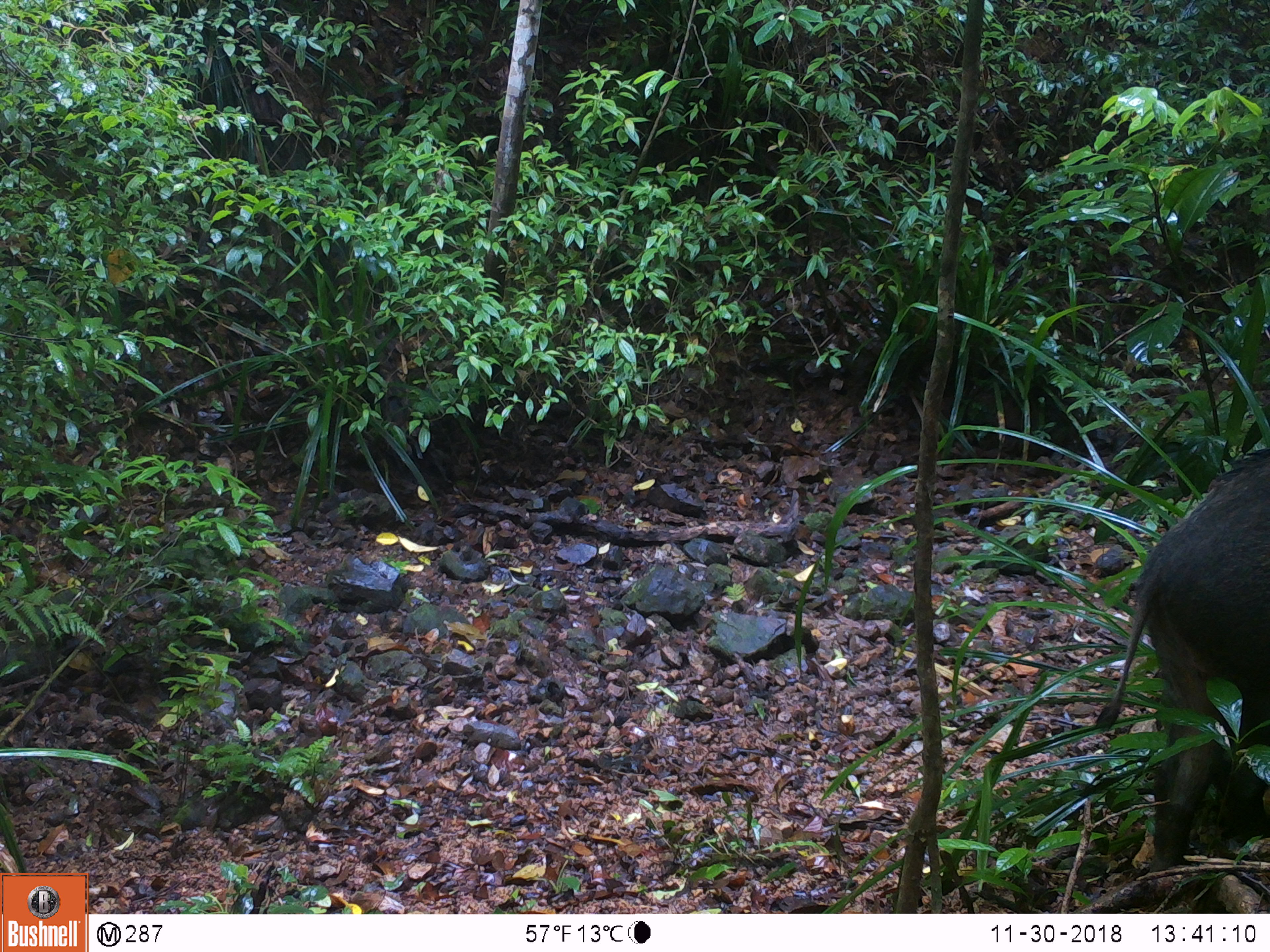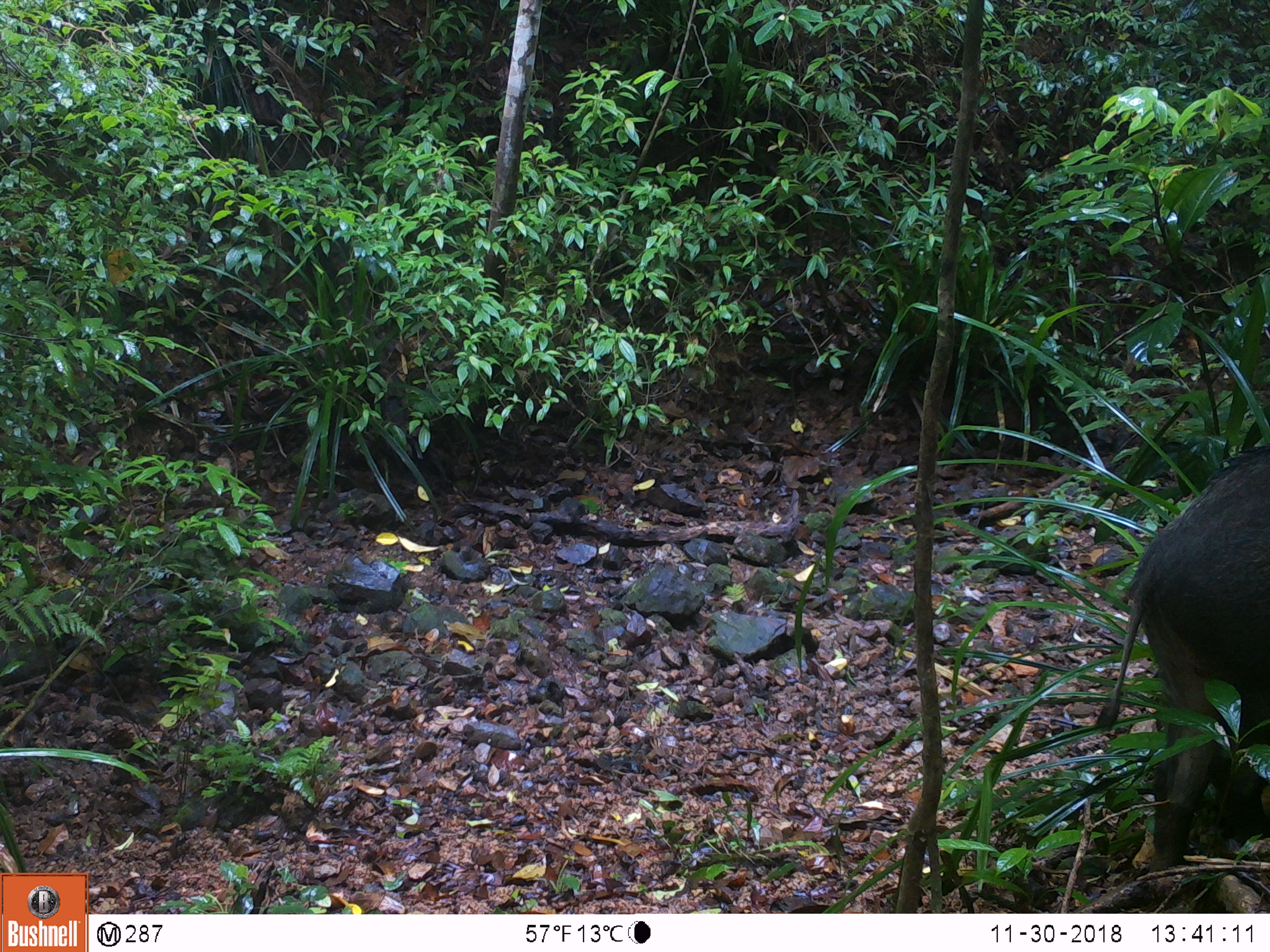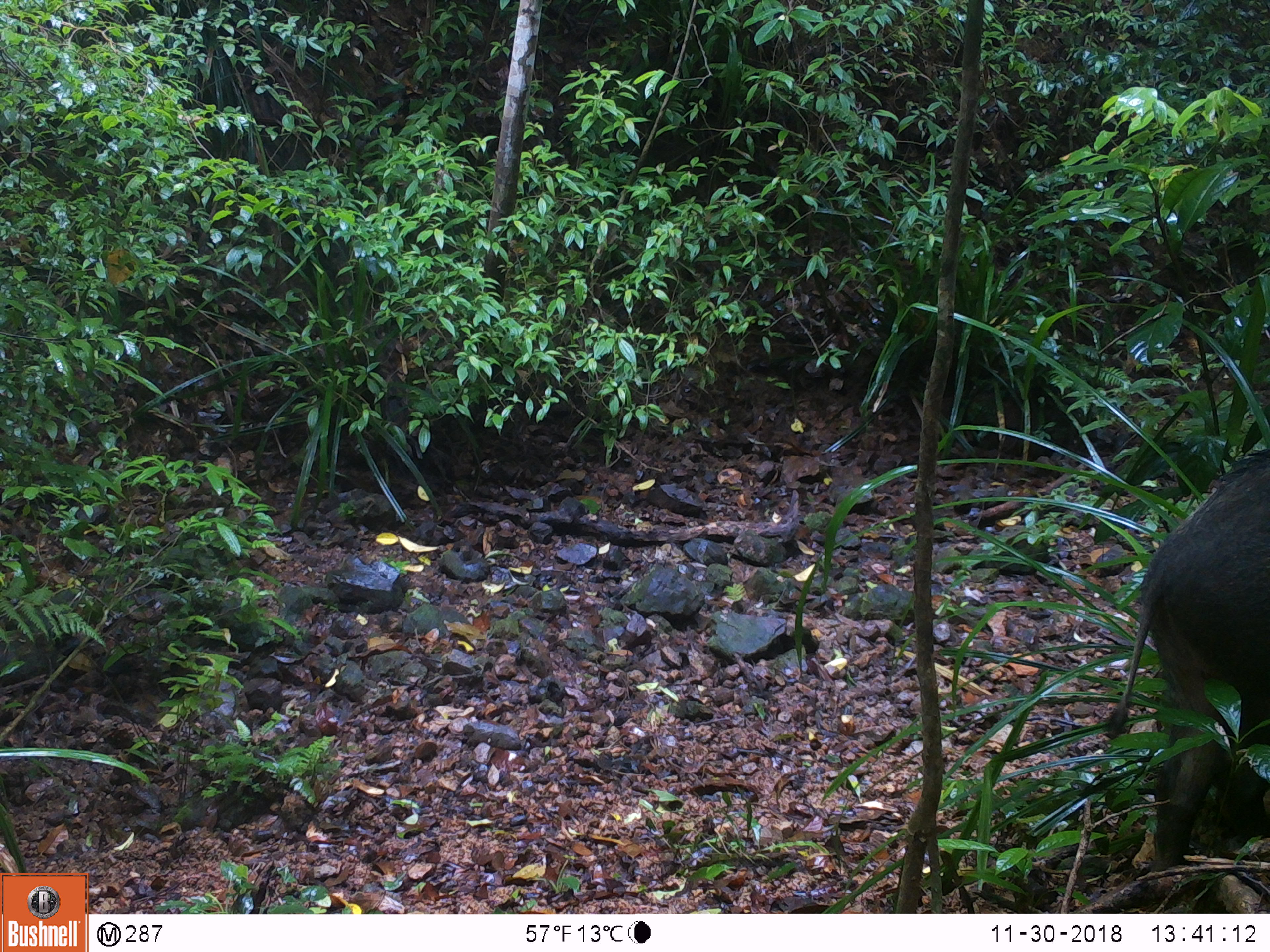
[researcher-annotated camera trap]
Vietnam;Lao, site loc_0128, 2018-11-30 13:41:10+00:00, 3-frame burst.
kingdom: Animalia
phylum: Chordata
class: Mammalia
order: Artiodactyla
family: Suidae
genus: Sus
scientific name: Sus scrofa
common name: eurasian wild pig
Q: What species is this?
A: Eurasian wild pig (Sus scrofa).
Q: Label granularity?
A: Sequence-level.